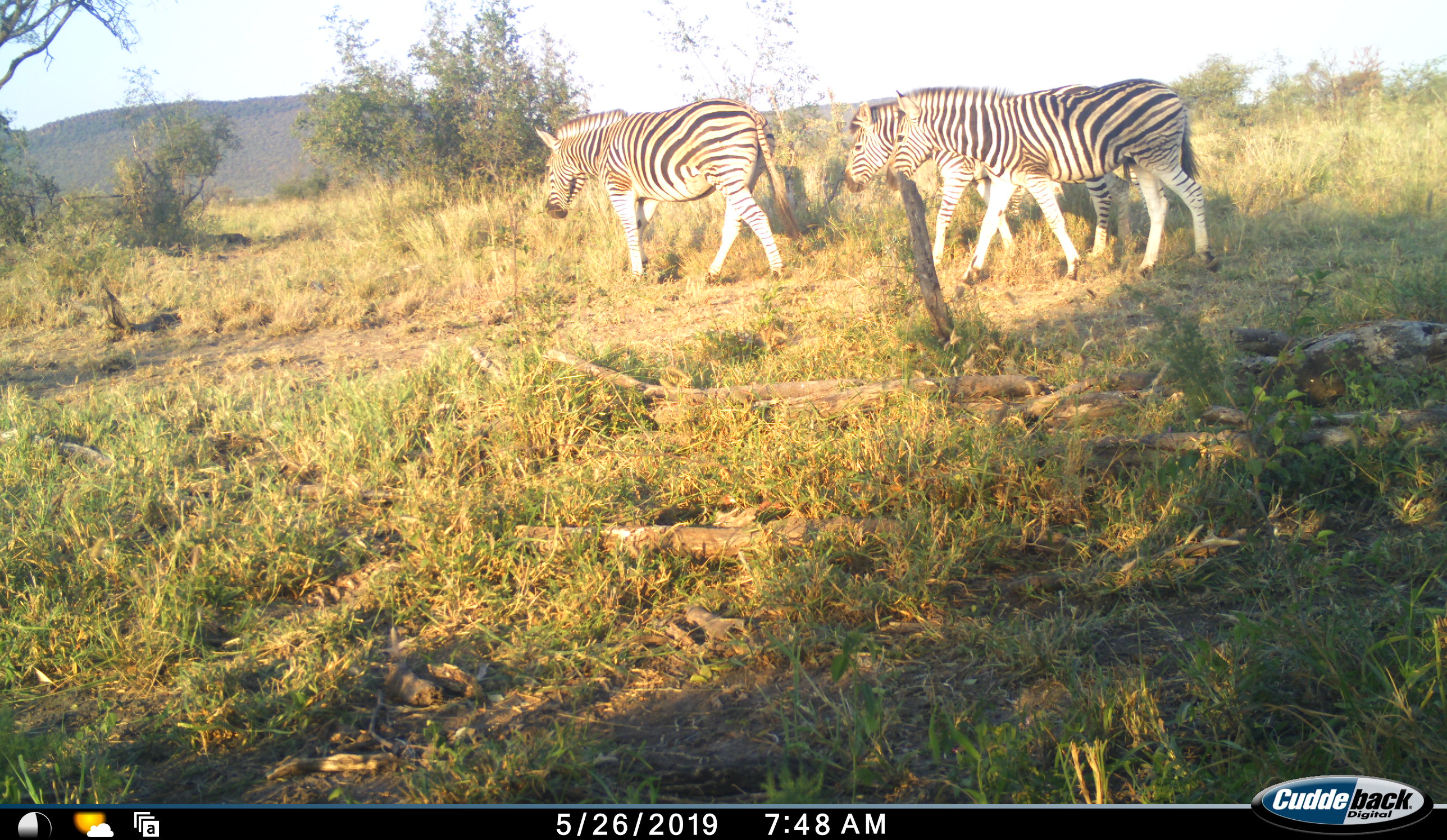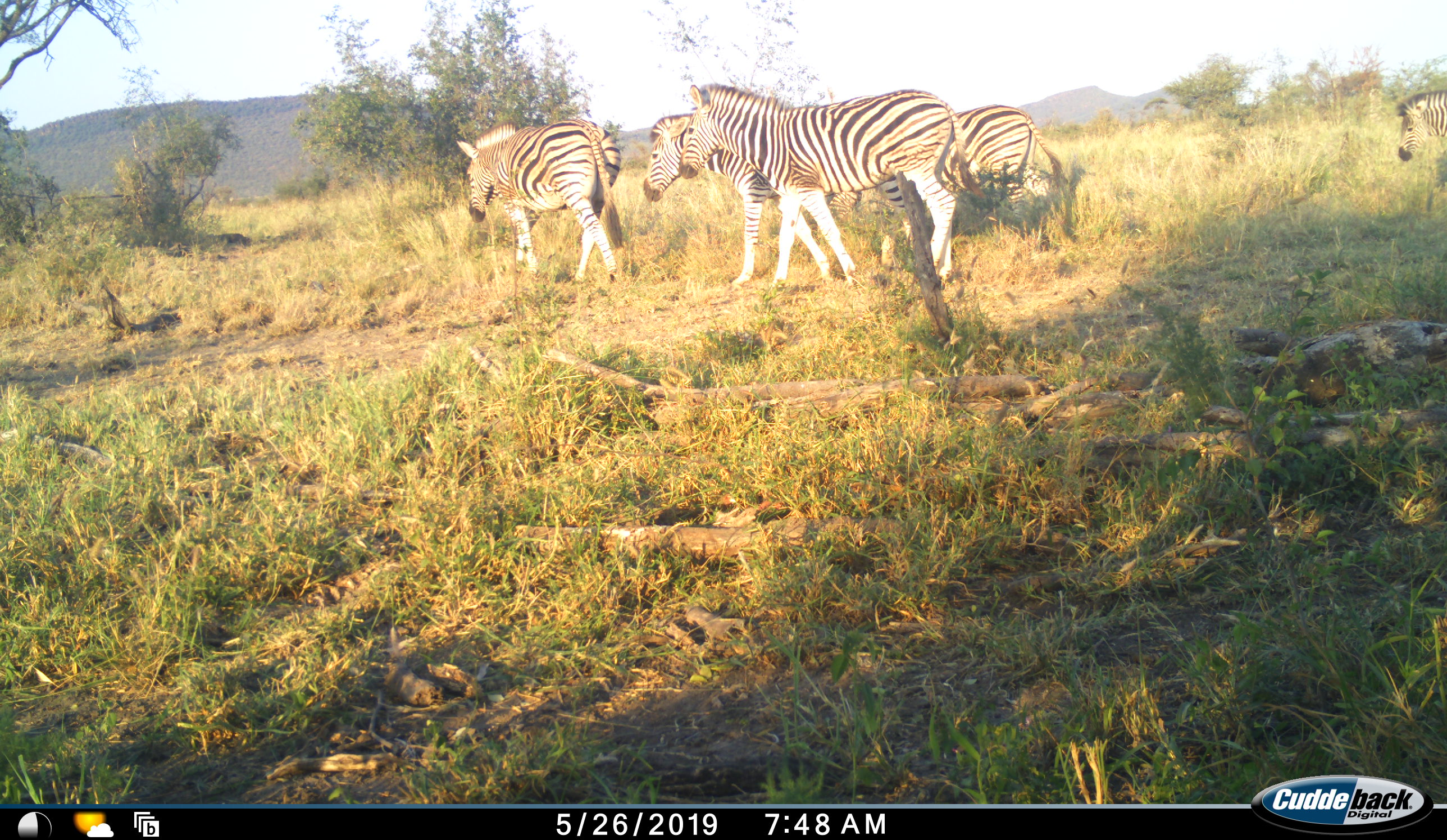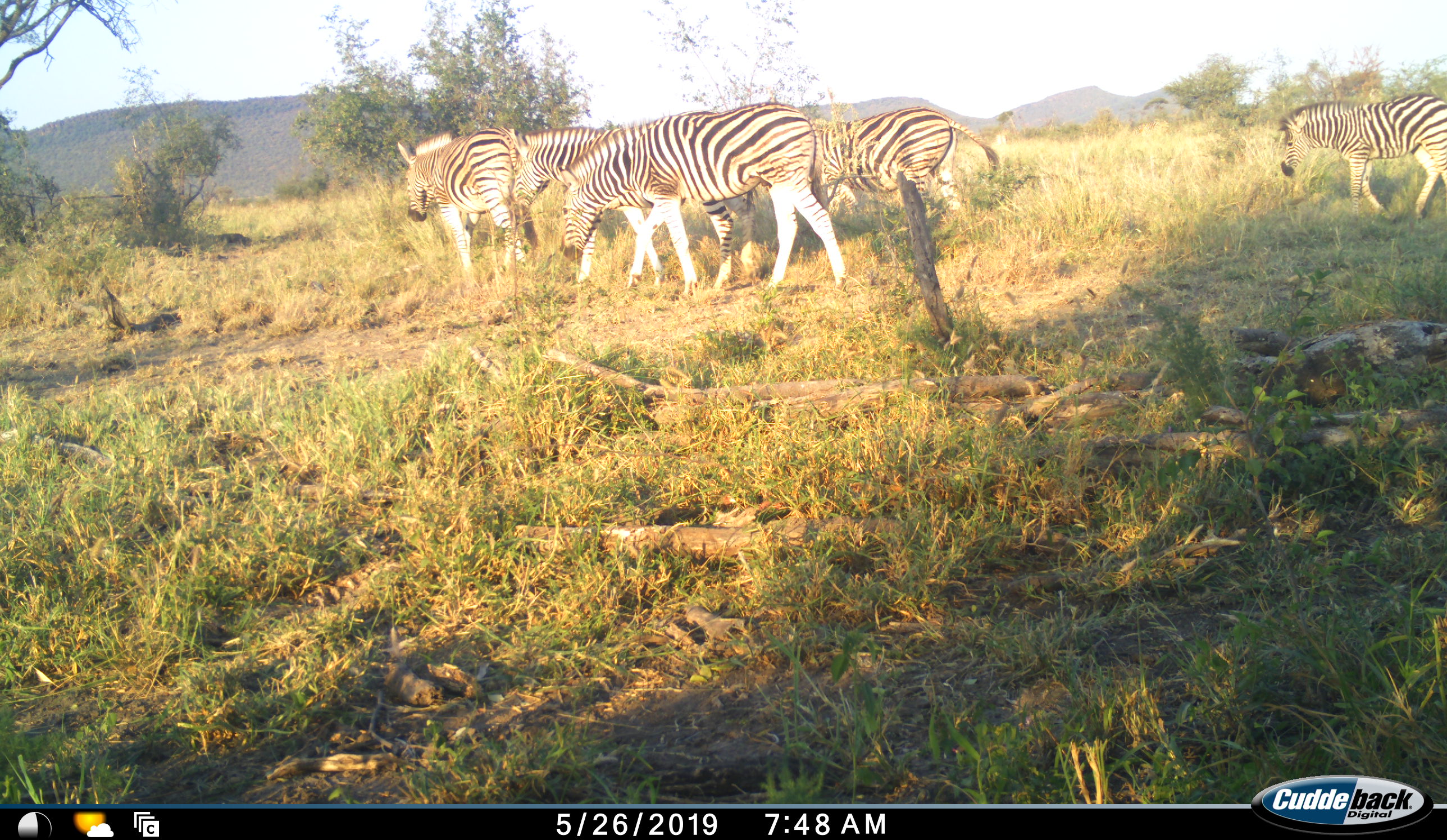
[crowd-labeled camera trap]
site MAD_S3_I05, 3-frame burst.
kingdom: Animalia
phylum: Chordata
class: Mammalia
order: Perissodactyla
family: Equidae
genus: Equus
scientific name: Equus quagga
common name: plains zebra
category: zebraplains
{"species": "zebraplains (plains zebra) (Equus quagga)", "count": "5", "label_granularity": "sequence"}